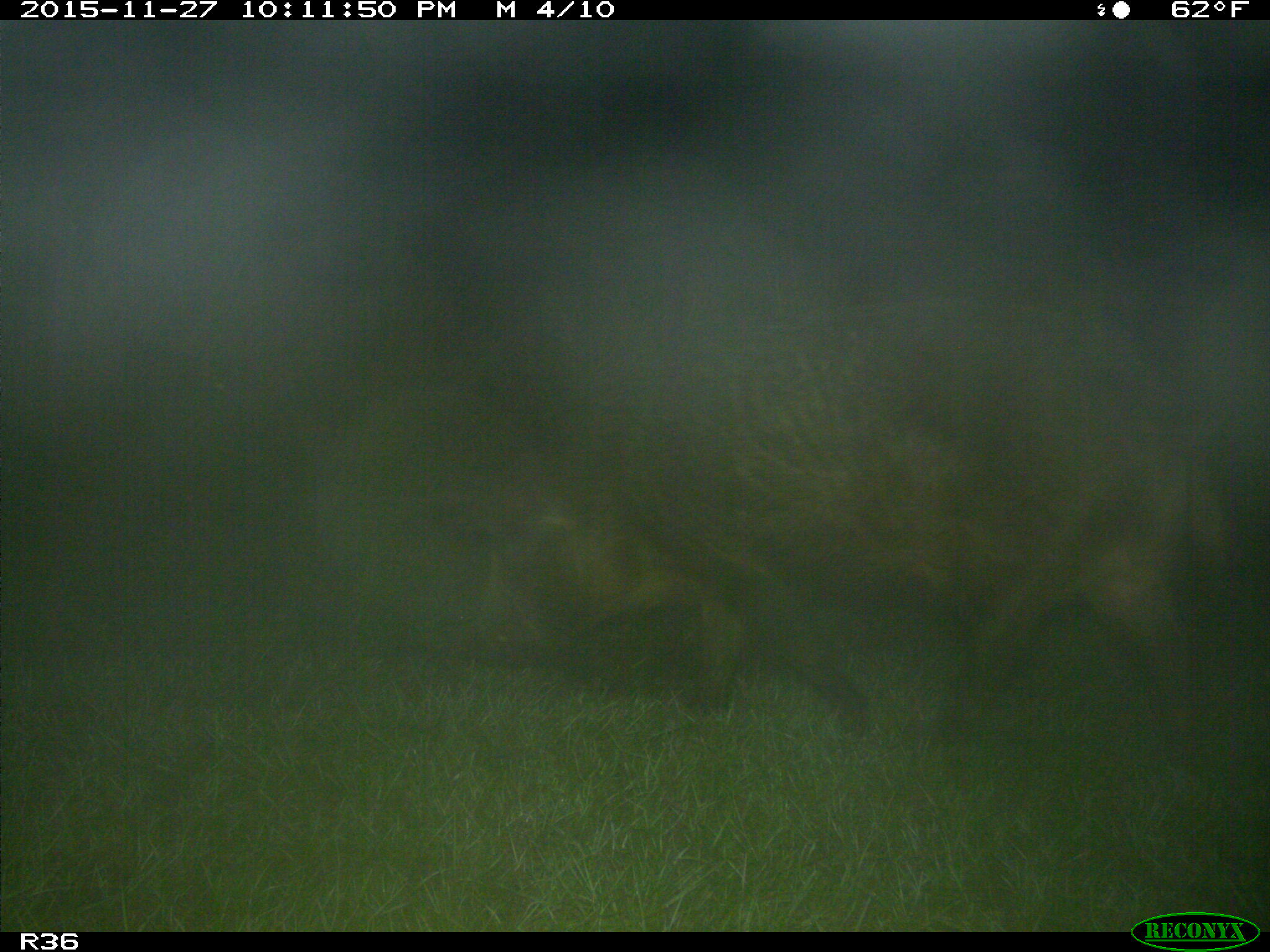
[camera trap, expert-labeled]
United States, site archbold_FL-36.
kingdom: Animalia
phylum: Chordata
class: Mammalia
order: Artiodactyla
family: Suidae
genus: Sus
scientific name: Sus scrofa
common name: wild boar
Sus scrofa (wild boar).